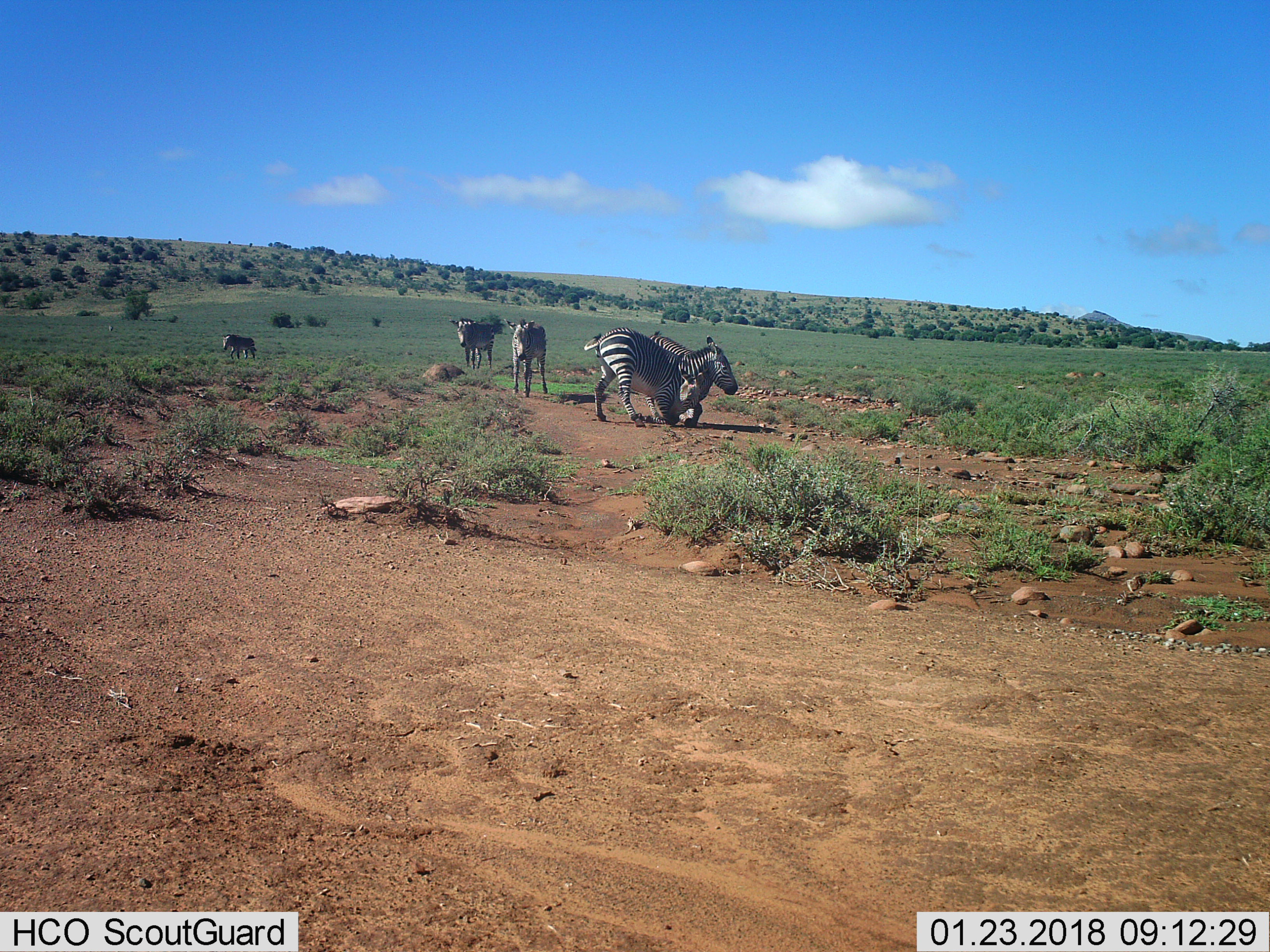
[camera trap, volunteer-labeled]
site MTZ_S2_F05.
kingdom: Animalia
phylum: Chordata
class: Mammalia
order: Perissodactyla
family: Equidae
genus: Equus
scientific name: Equus zebra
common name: mountain zebra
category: zebramountain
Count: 5.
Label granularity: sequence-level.